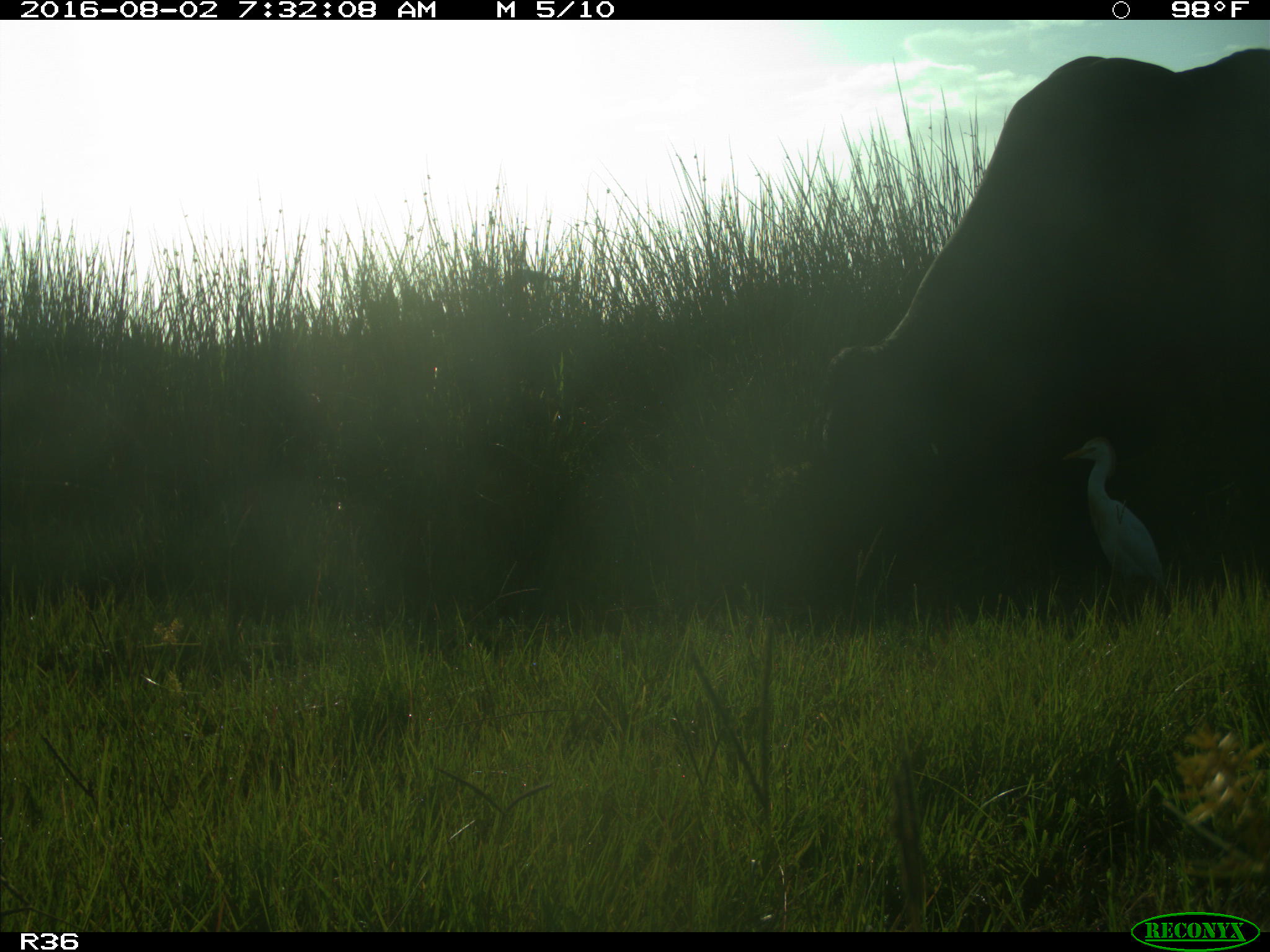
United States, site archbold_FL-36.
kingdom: Animalia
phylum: Chordata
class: Mammalia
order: Artiodactyla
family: Bovidae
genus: Bos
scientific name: Bos taurus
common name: domestic cow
Bos taurus (domestic cow).